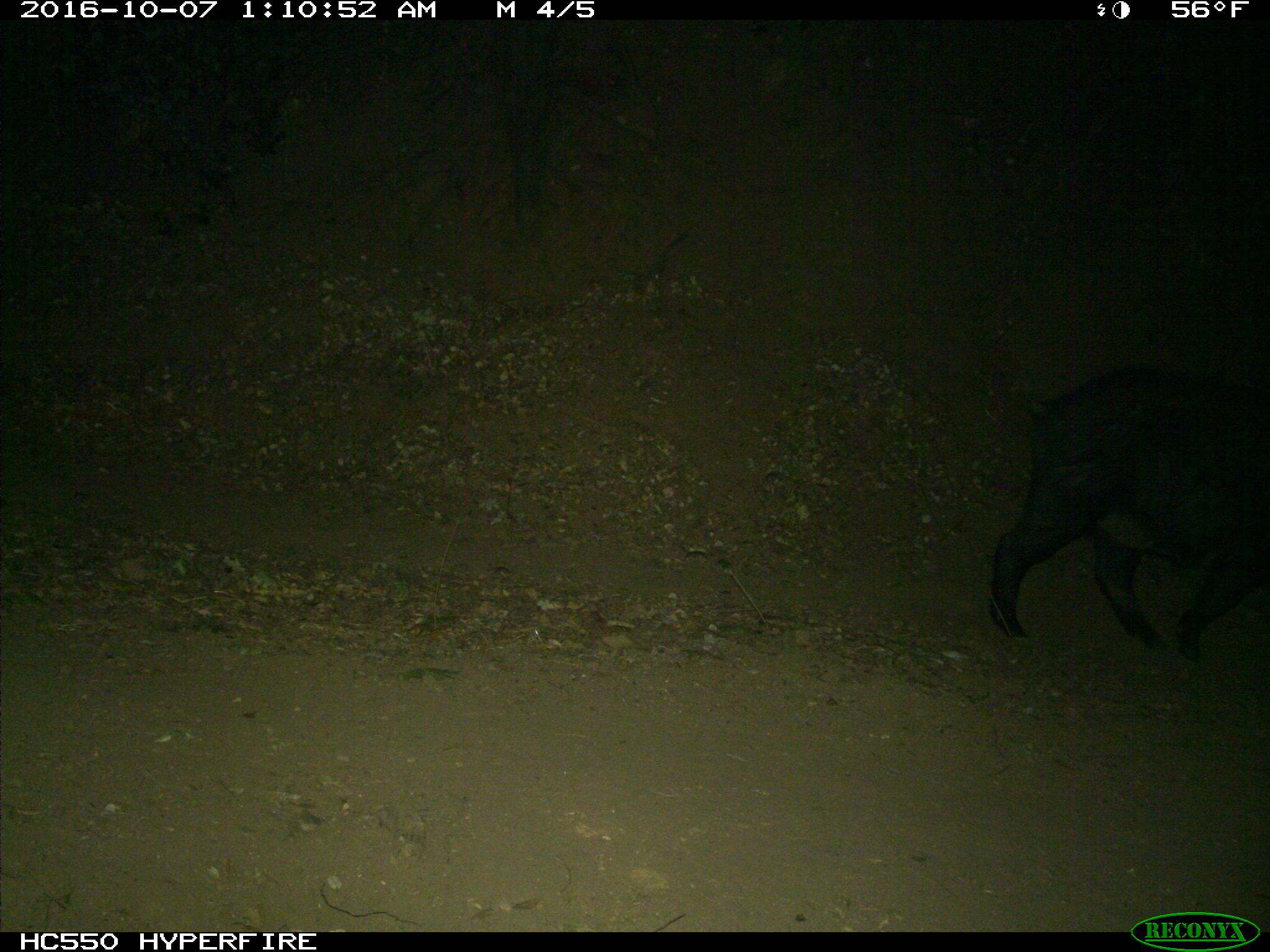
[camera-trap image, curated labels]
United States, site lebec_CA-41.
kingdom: Animalia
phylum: Chordata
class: Mammalia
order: Artiodactyla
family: Suidae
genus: Sus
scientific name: Sus scrofa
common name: wild boar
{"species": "Sus scrofa (wild boar)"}